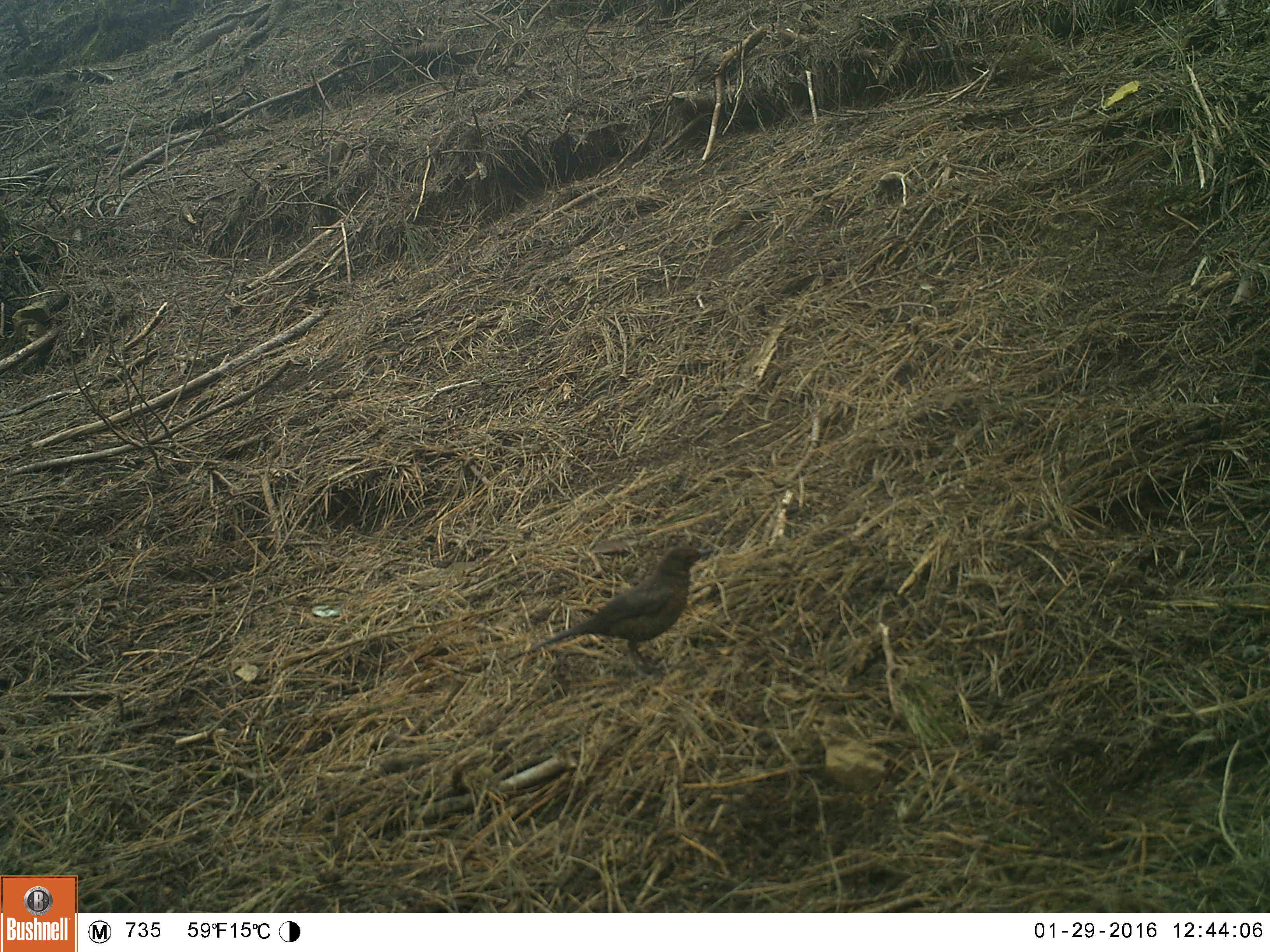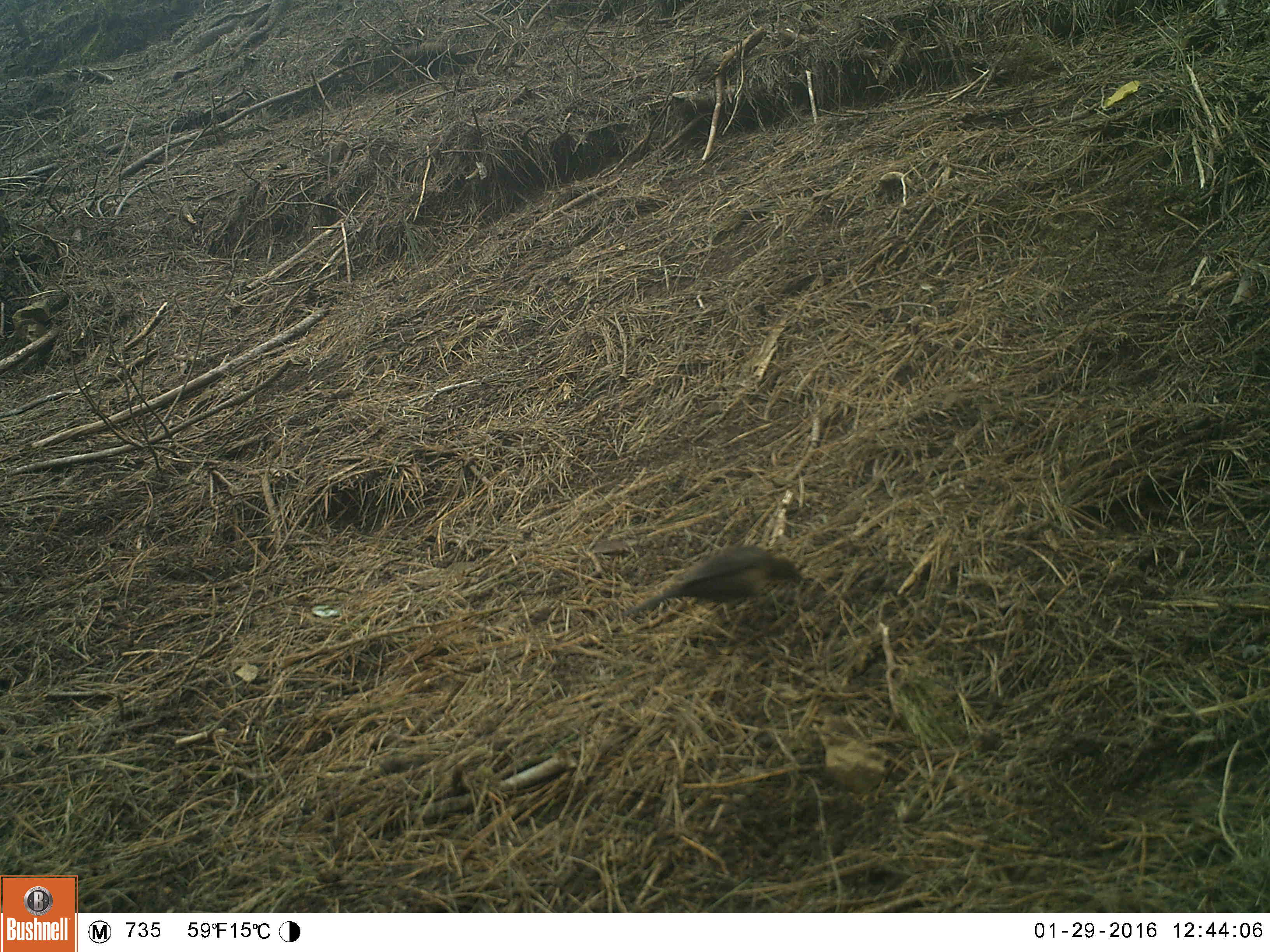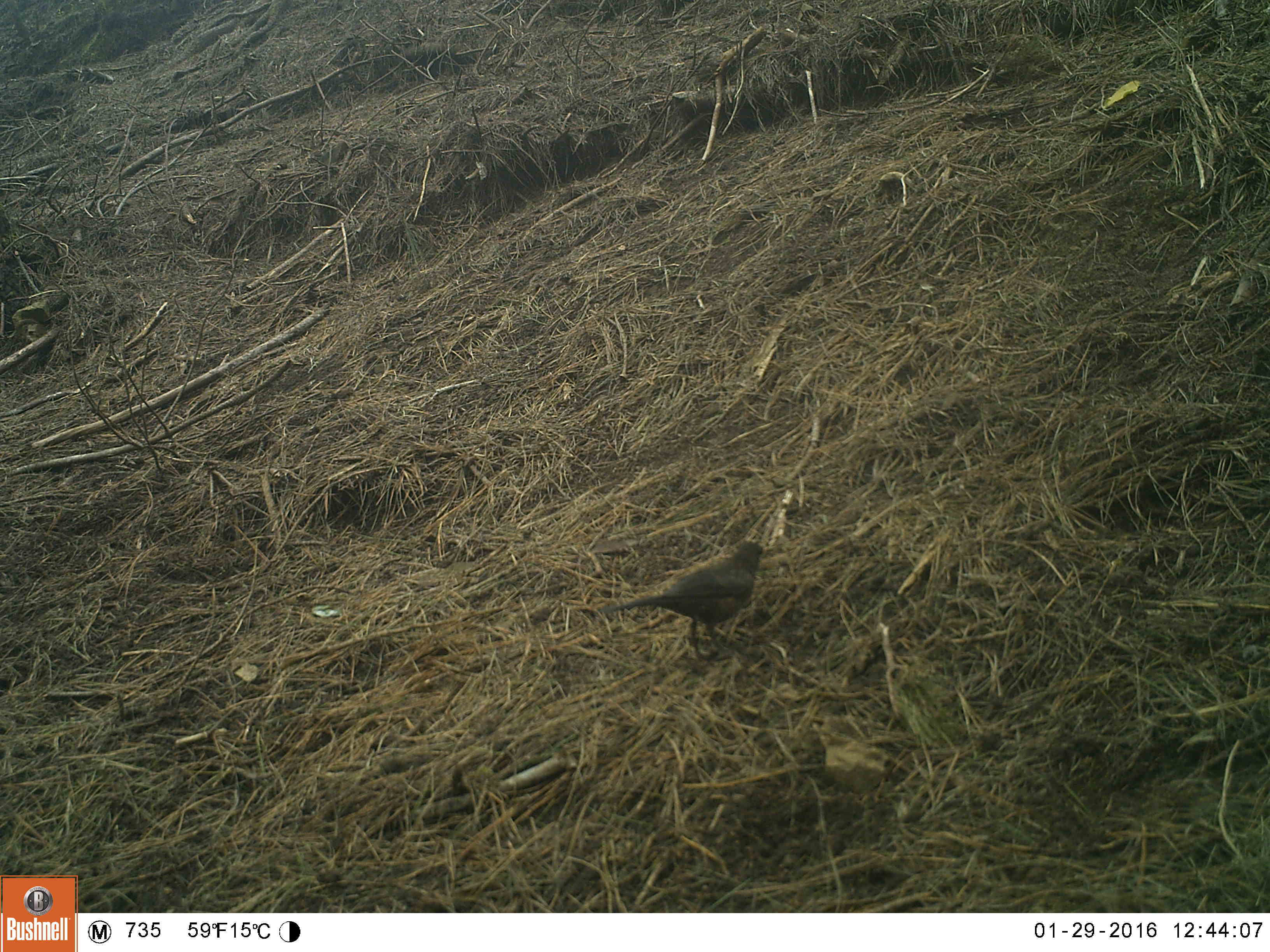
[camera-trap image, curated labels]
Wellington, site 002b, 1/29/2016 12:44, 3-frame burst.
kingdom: Animalia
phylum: Chordata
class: Aves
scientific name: Aves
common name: bird